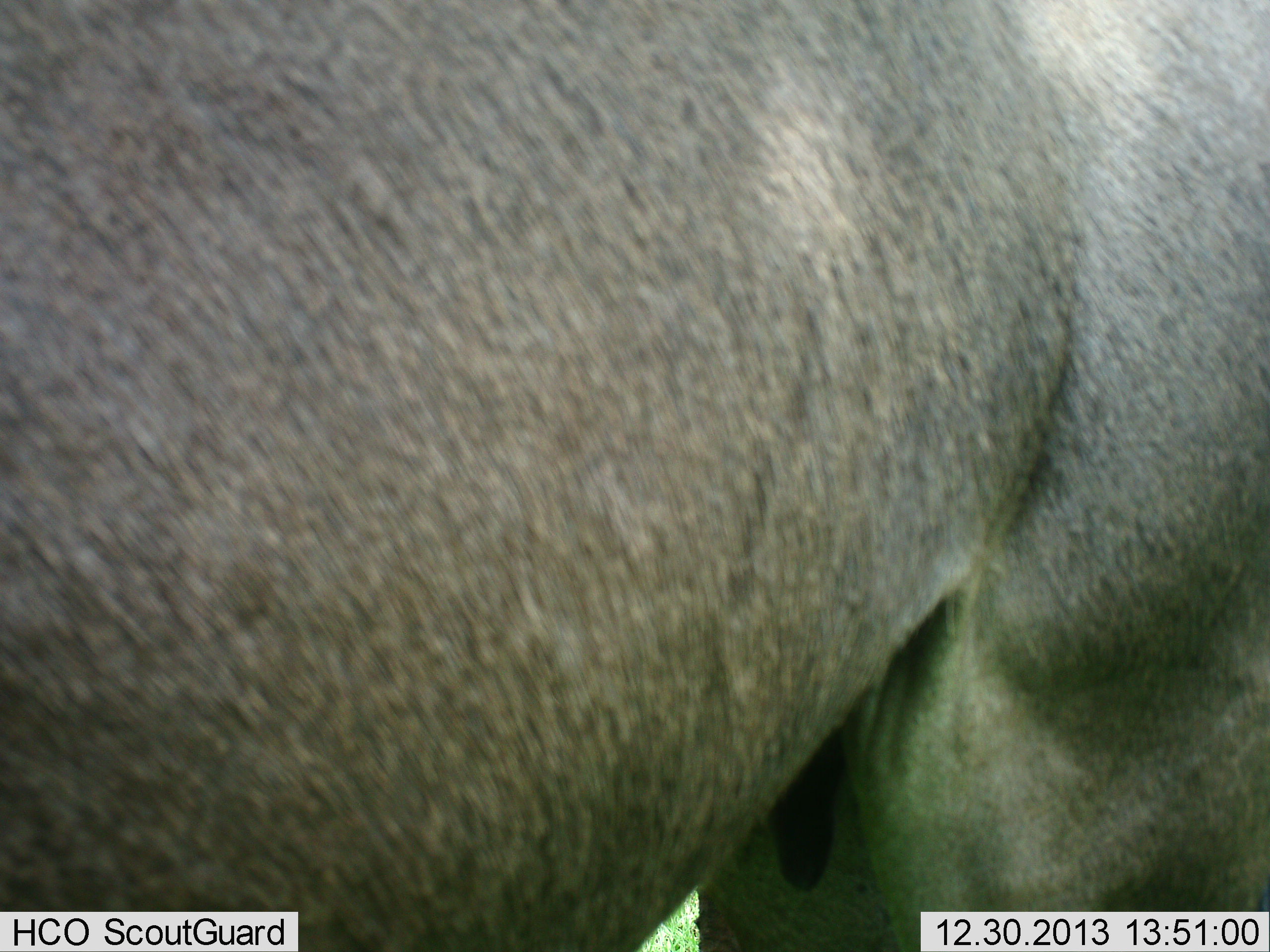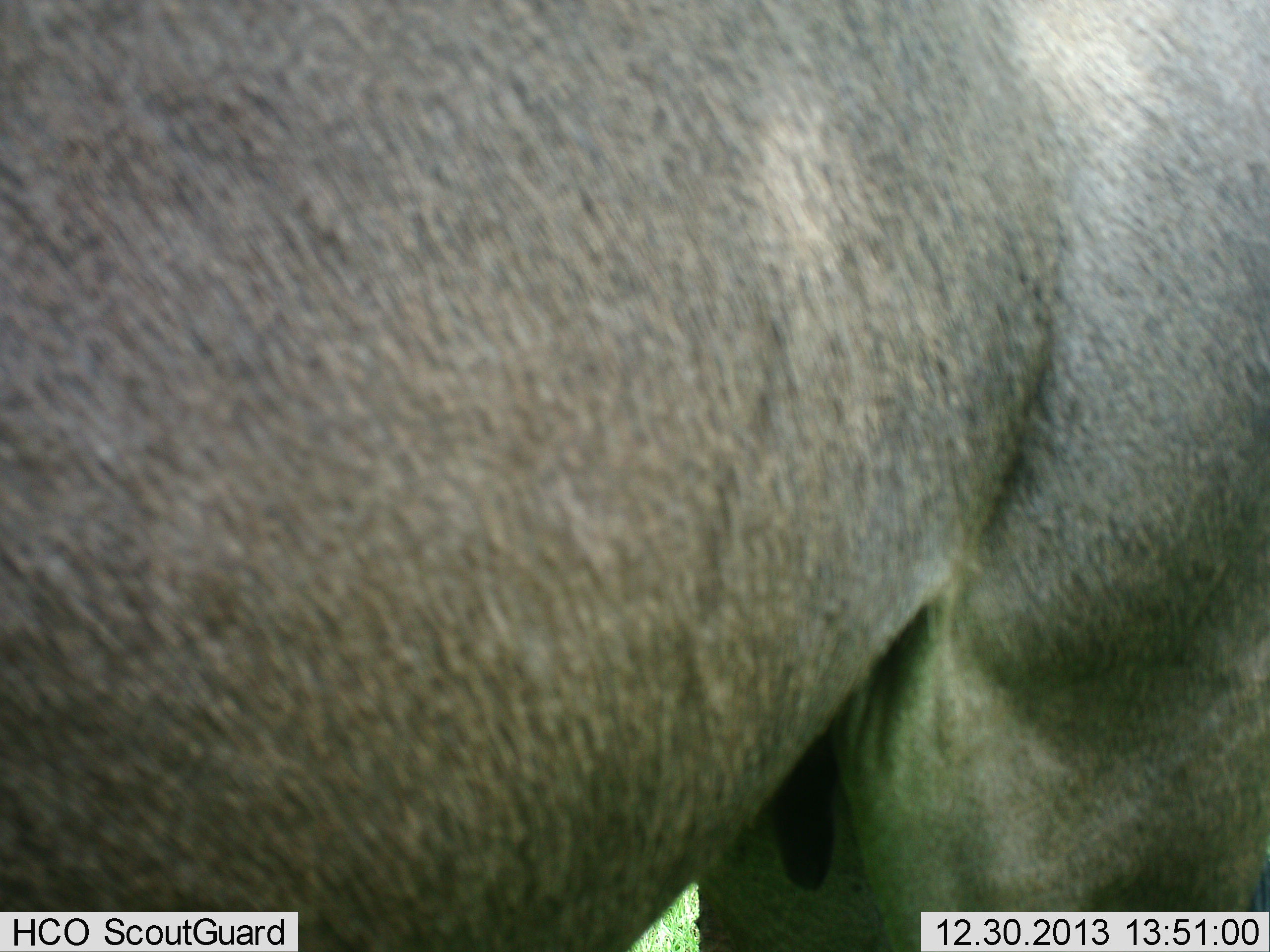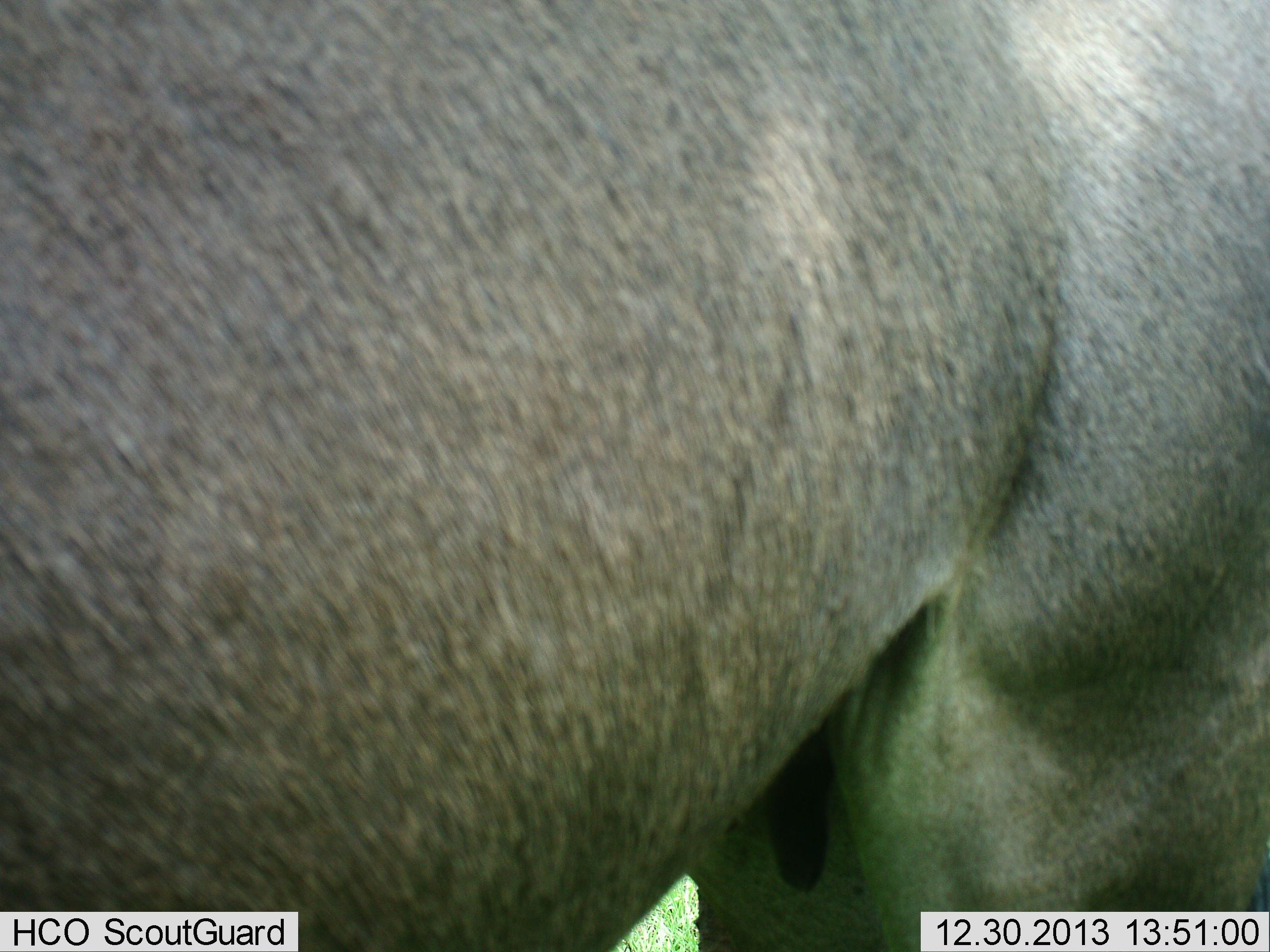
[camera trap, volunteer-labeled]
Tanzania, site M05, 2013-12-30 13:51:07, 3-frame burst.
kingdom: Animalia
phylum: Chordata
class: Mammalia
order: Artiodactyla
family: Bovidae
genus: Connochaetes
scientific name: Connochaetes taurinus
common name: blue wildebeest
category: wildebeest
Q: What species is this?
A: Wildebeest (blue wildebeest) (Connochaetes taurinus).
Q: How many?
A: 1.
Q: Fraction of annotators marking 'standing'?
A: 100%.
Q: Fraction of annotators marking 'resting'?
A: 0%.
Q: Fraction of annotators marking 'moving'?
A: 0%.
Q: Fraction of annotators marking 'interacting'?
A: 0%.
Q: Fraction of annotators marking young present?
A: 0%.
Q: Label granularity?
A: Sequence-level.